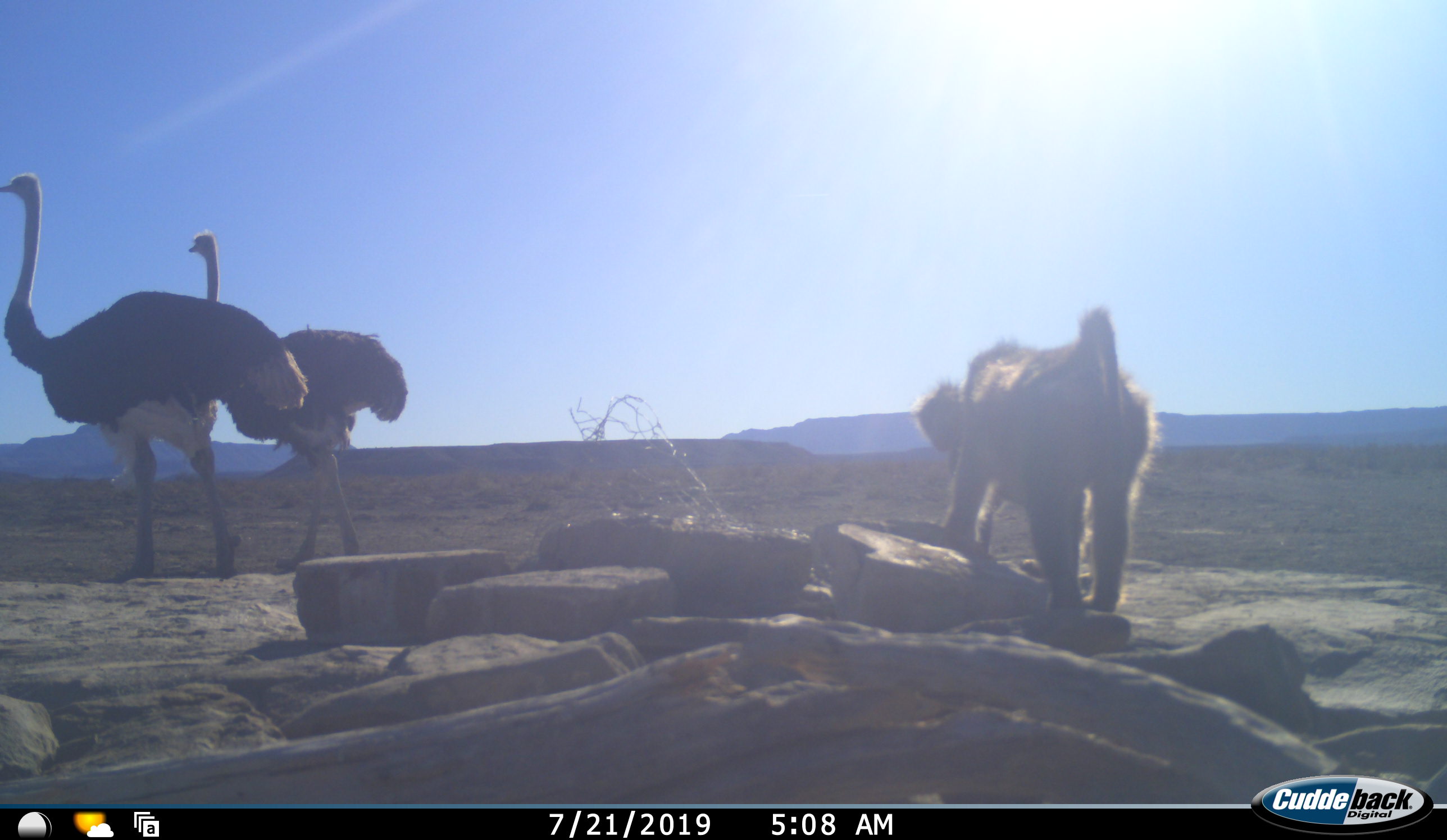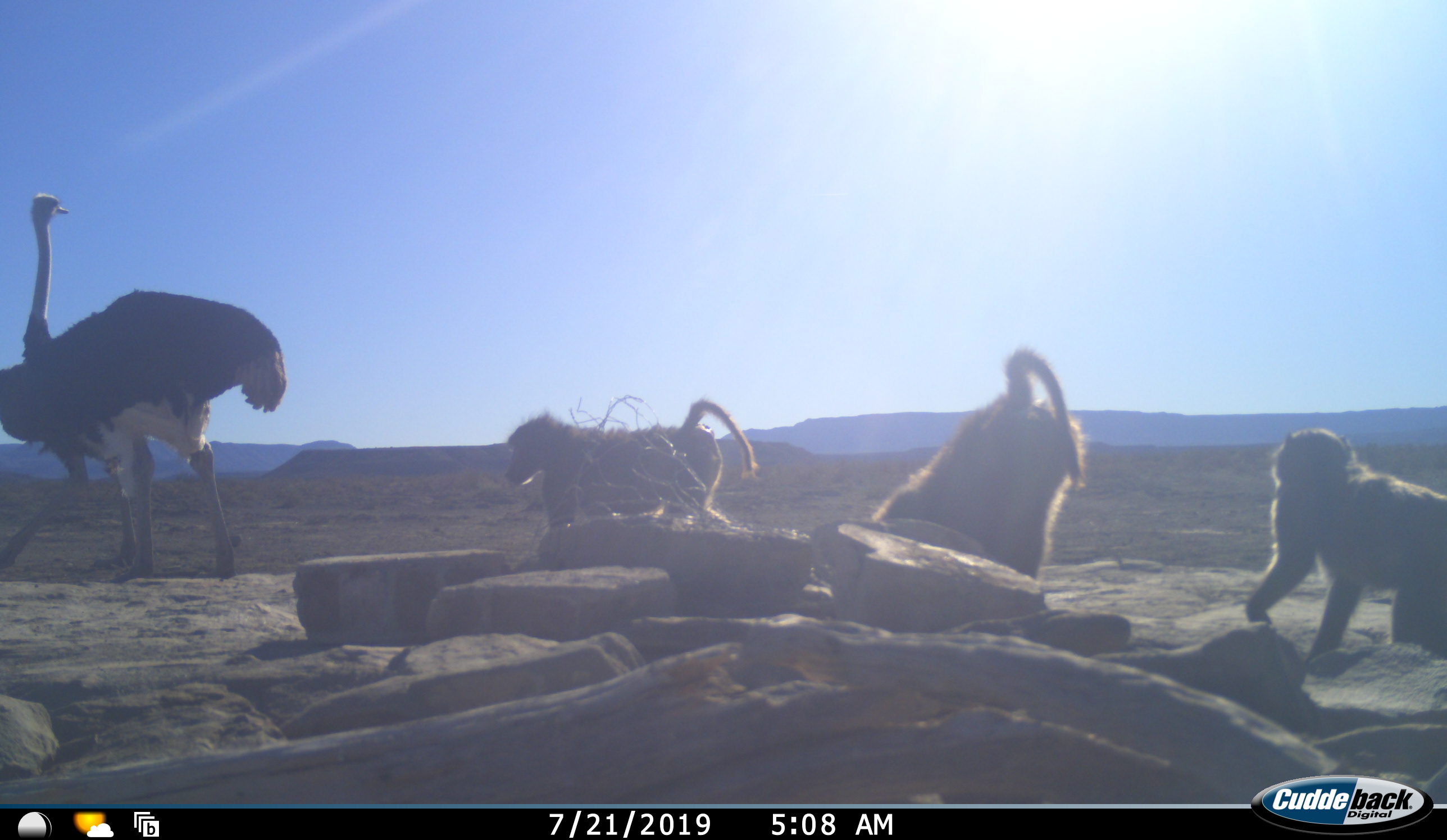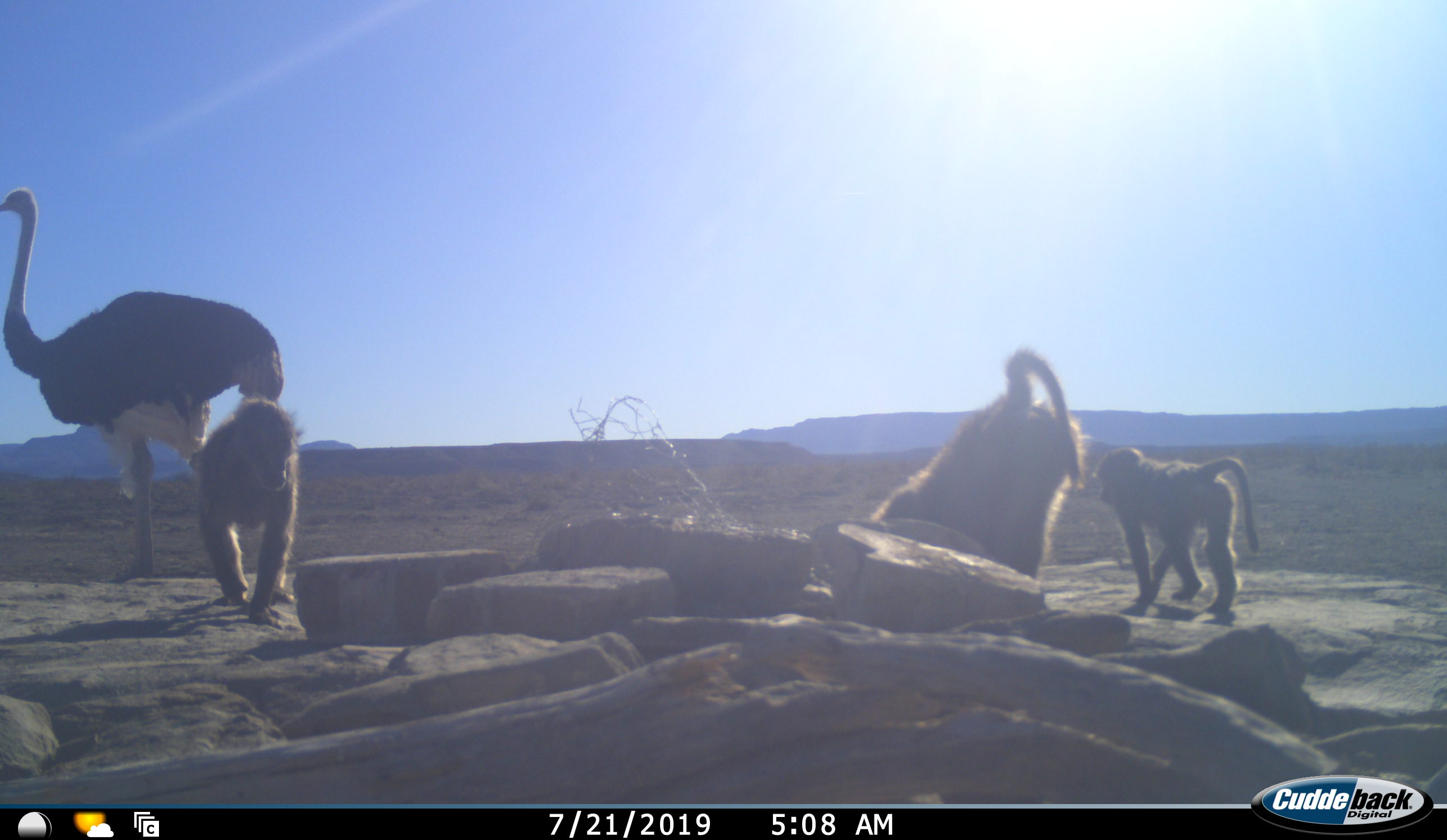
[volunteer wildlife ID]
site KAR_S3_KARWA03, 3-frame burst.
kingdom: Animalia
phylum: Chordata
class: Mammalia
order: Primates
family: Cercopithecidae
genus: Papio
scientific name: Papio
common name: baboon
Baboon (Papio), count 3. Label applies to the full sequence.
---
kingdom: Animalia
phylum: Chordata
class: Aves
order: Struthioniformes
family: Struthionidae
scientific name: Struthionidae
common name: ostrich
Ostrich (Struthionidae), count 2. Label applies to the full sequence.